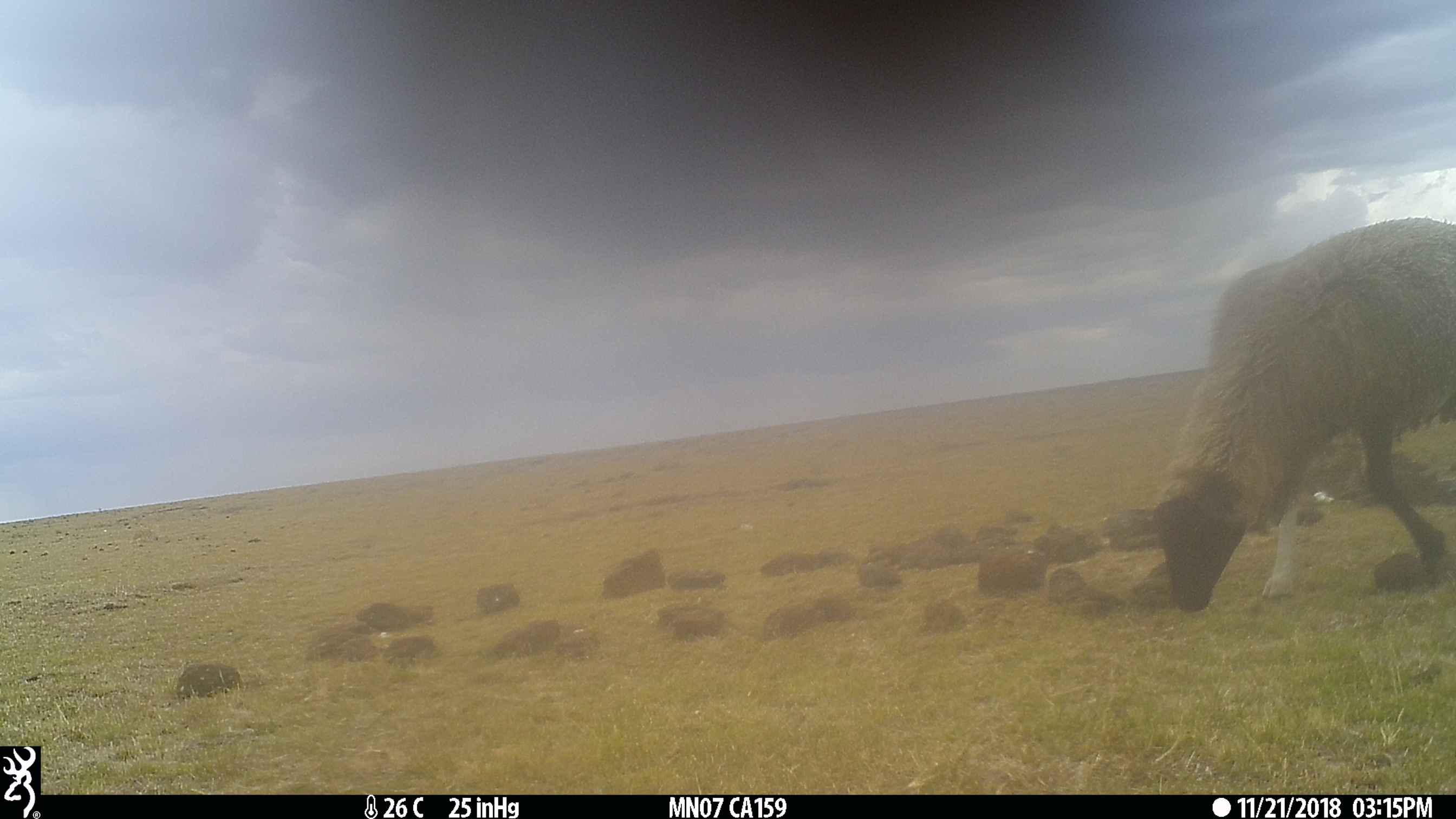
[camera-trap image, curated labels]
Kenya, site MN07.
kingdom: Animalia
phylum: Chordata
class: Mammalia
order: Artiodactyla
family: Bovidae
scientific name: Bovidae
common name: sheep or goat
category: shoat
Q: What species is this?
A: Shoat (sheep or goat) (Bovidae).